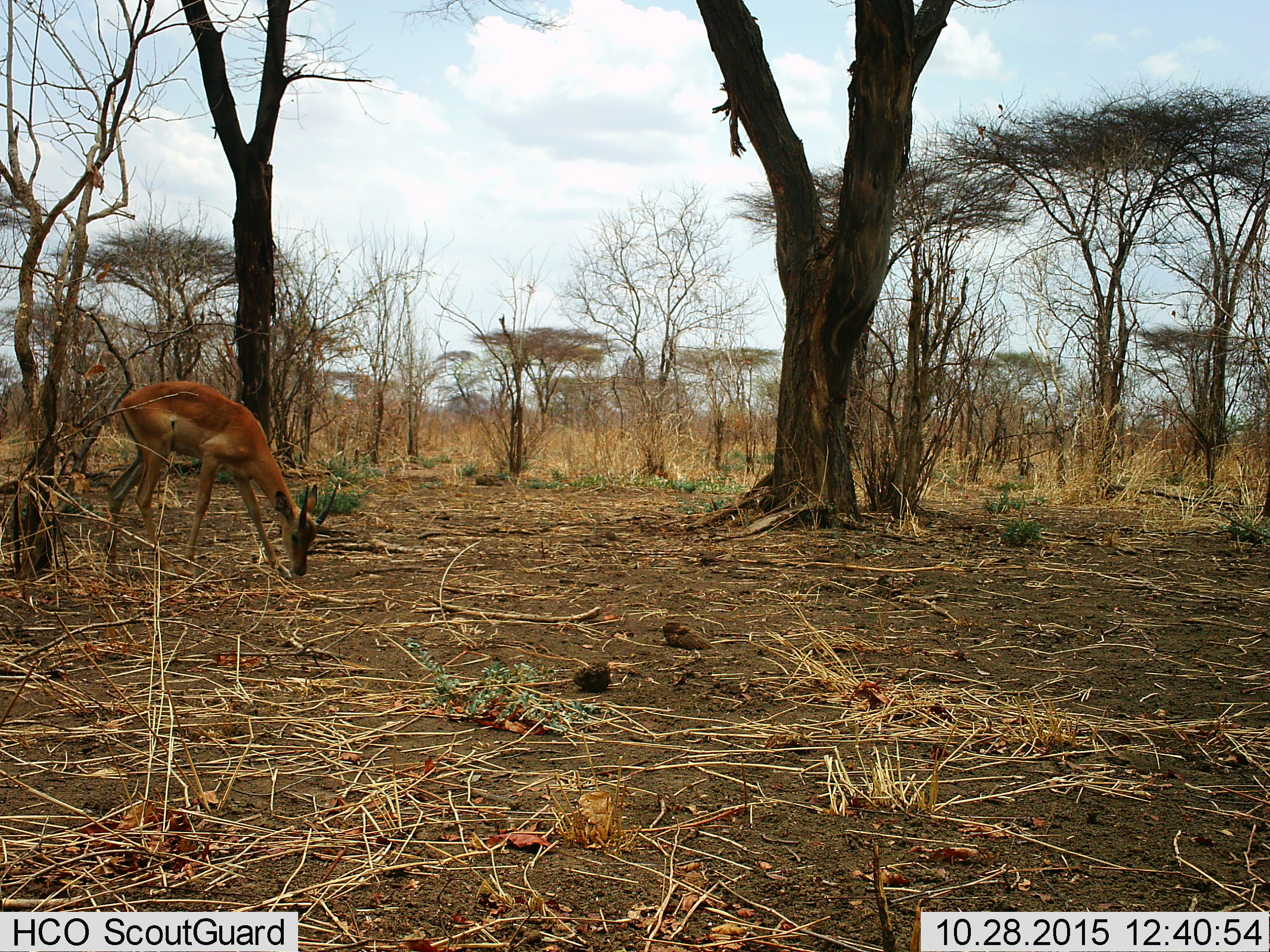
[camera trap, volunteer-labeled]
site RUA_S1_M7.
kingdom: Animalia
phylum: Chordata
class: Mammalia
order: Artiodactyla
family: Bovidae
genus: Aepyceros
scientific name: Aepyceros melampus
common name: impala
Impala (Aepyceros melampus), count 1. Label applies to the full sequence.